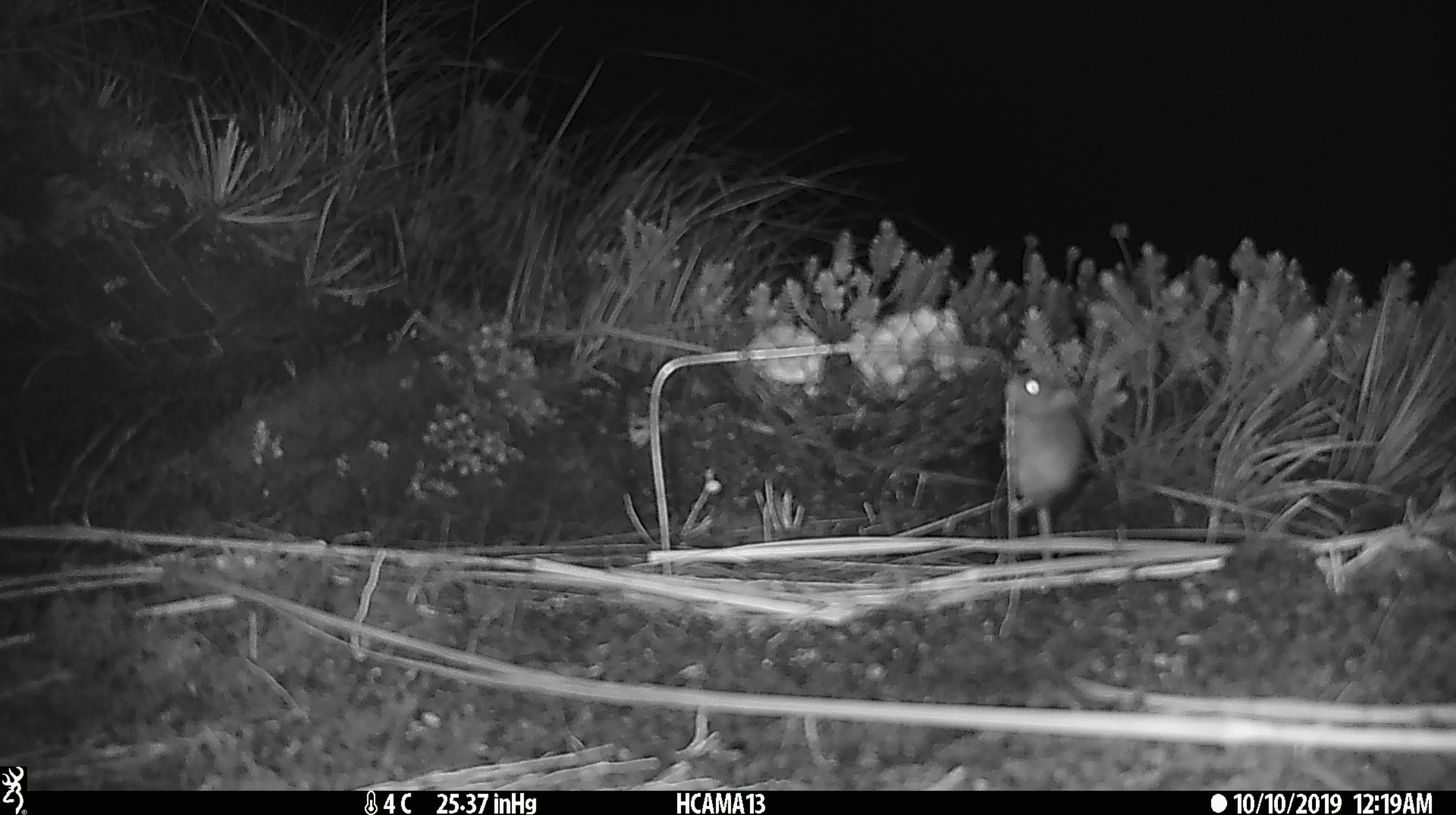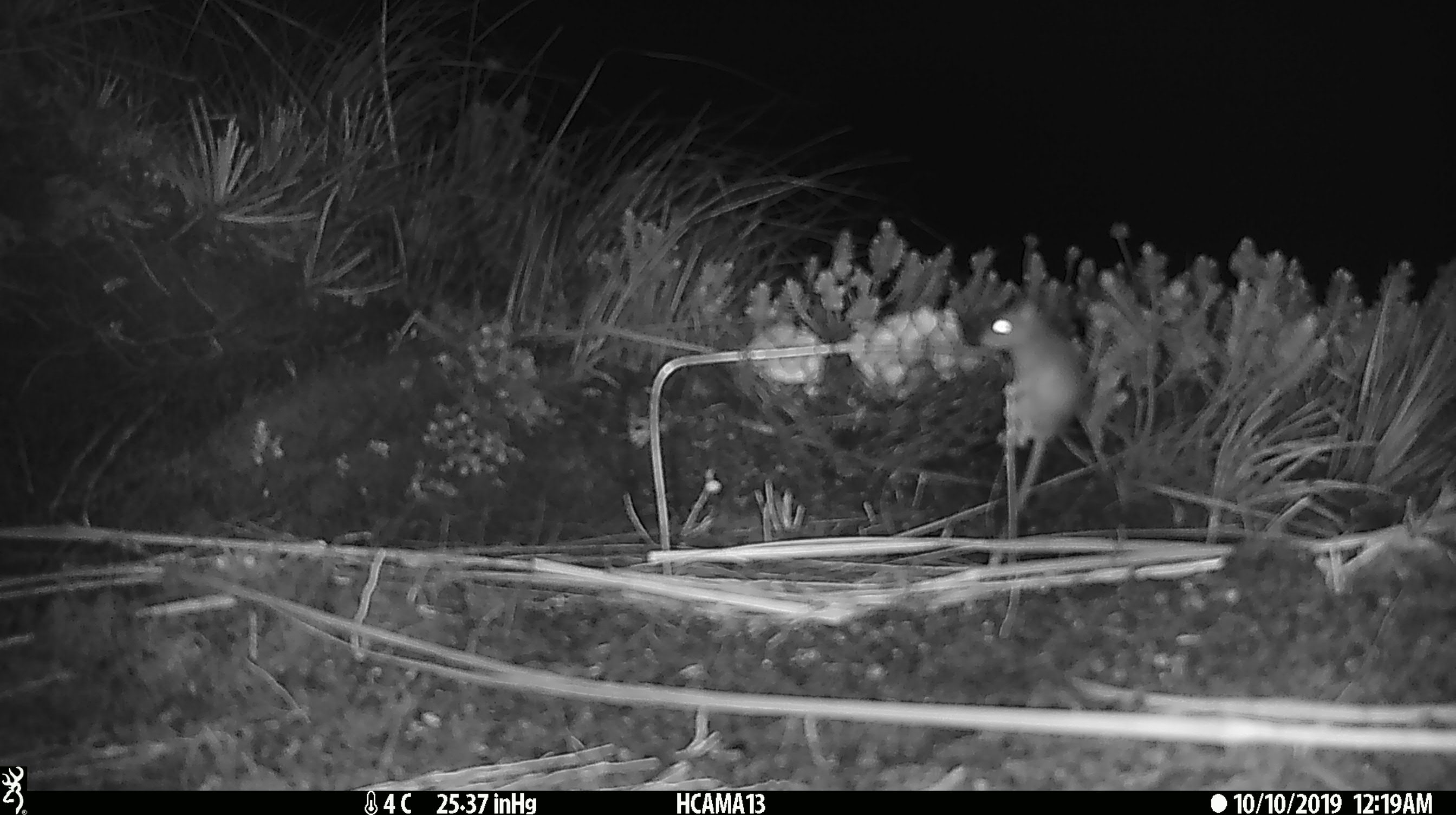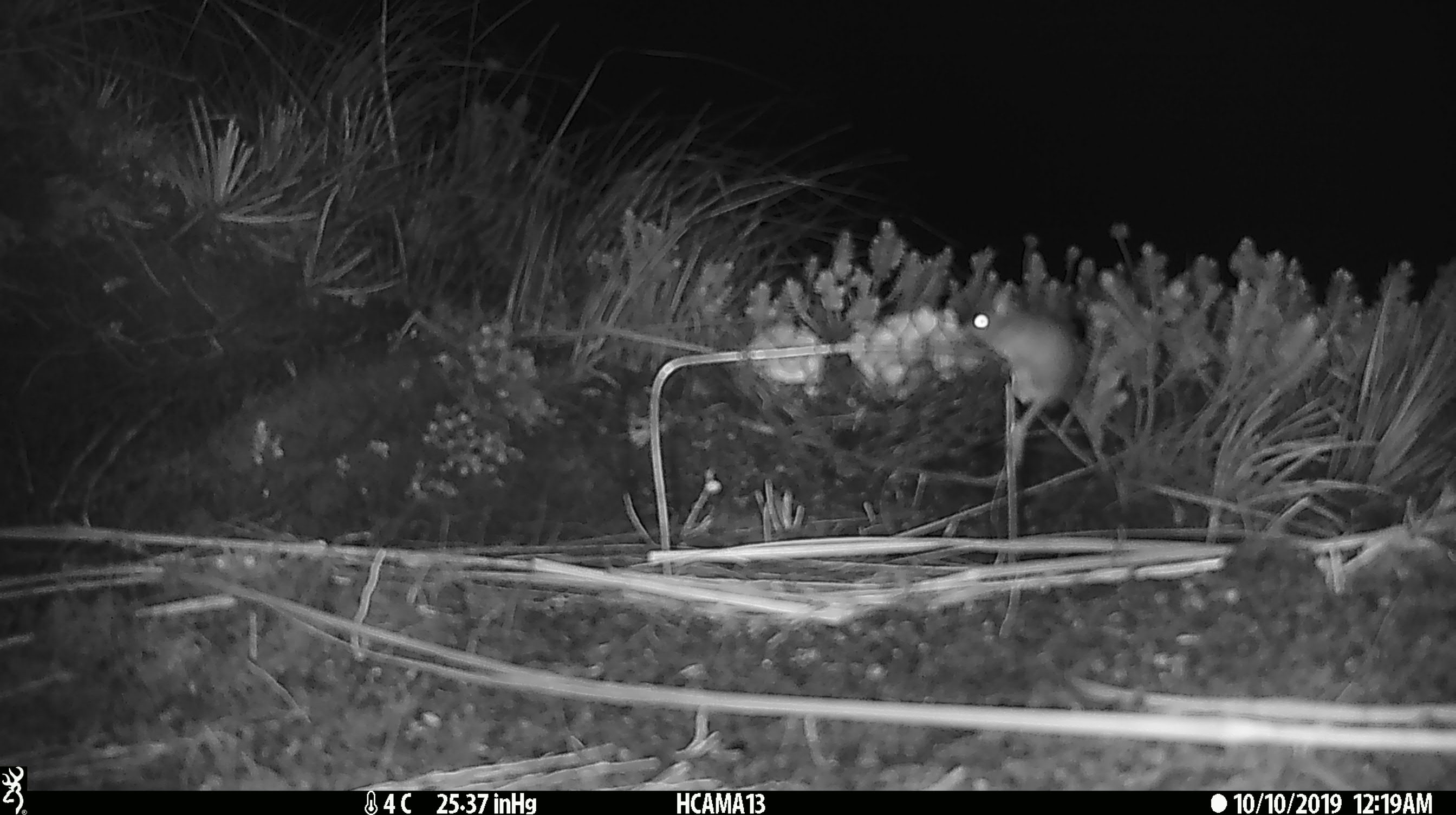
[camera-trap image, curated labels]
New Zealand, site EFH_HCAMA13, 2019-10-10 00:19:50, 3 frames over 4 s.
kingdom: Animalia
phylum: Chordata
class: Mammalia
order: Rodentia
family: Muridae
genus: Mus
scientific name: Mus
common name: mouse